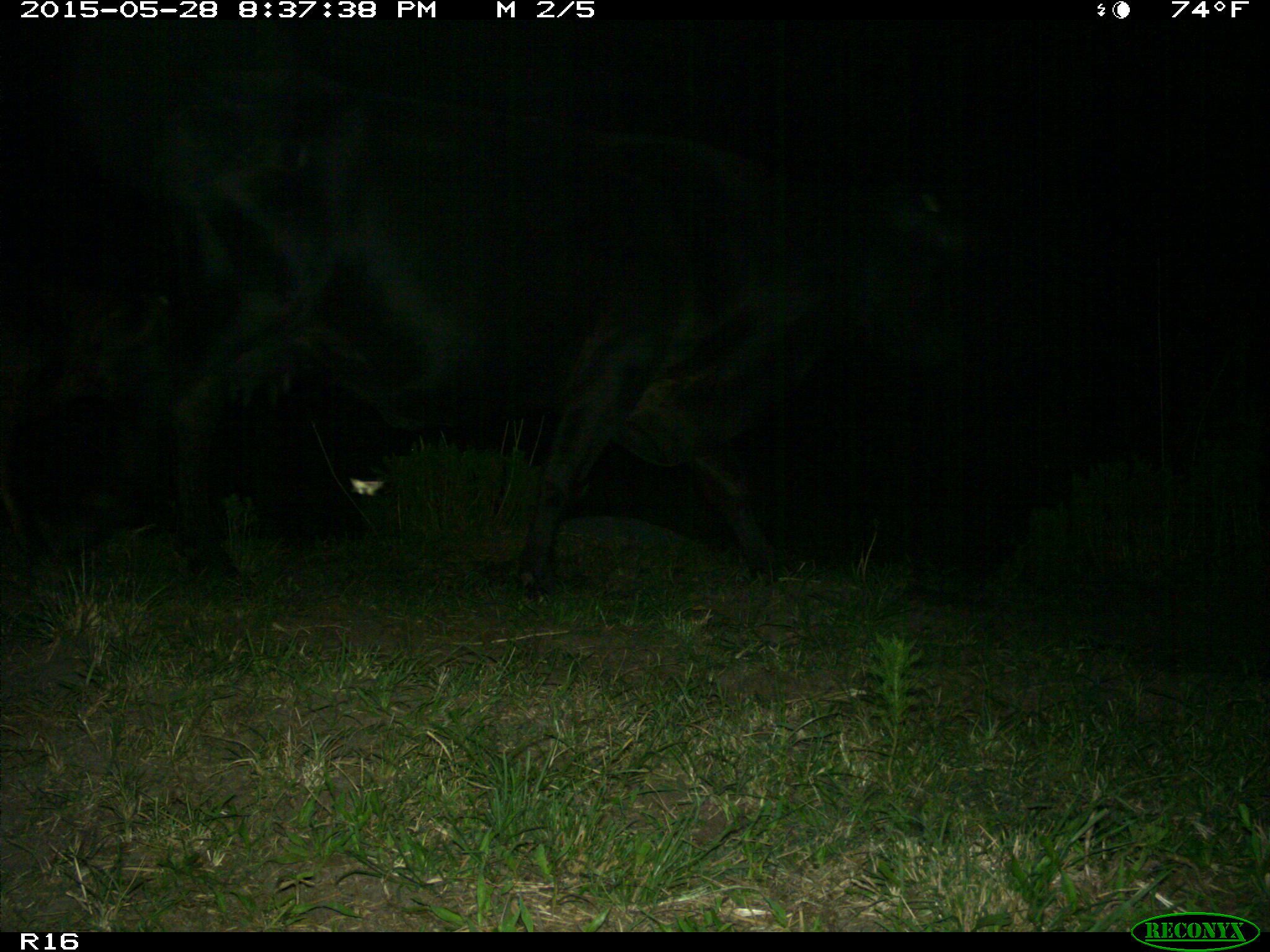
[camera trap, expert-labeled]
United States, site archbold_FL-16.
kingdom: Animalia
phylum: Chordata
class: Mammalia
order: Artiodactyla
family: Bovidae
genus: Bos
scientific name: Bos taurus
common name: domestic cow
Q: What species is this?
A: Bos taurus (domestic cow).